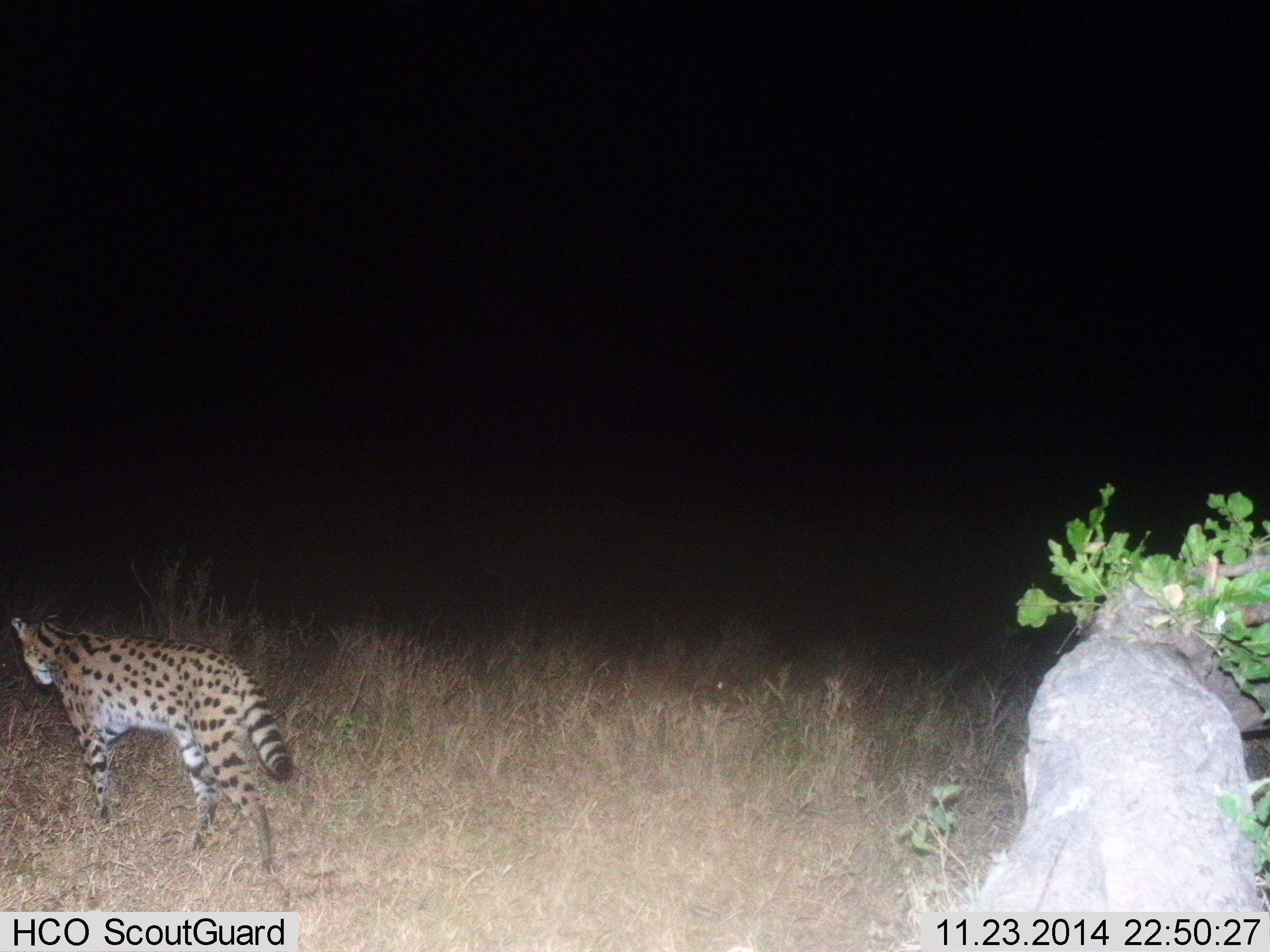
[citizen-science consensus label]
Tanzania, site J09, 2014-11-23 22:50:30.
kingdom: Animalia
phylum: Chordata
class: Mammalia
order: Carnivora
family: Felidae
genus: Leptailurus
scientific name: Leptailurus serval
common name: serval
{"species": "serval (Leptailurus serval)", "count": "1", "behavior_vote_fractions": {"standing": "0%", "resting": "0%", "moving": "100%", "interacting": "0%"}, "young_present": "0%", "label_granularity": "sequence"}